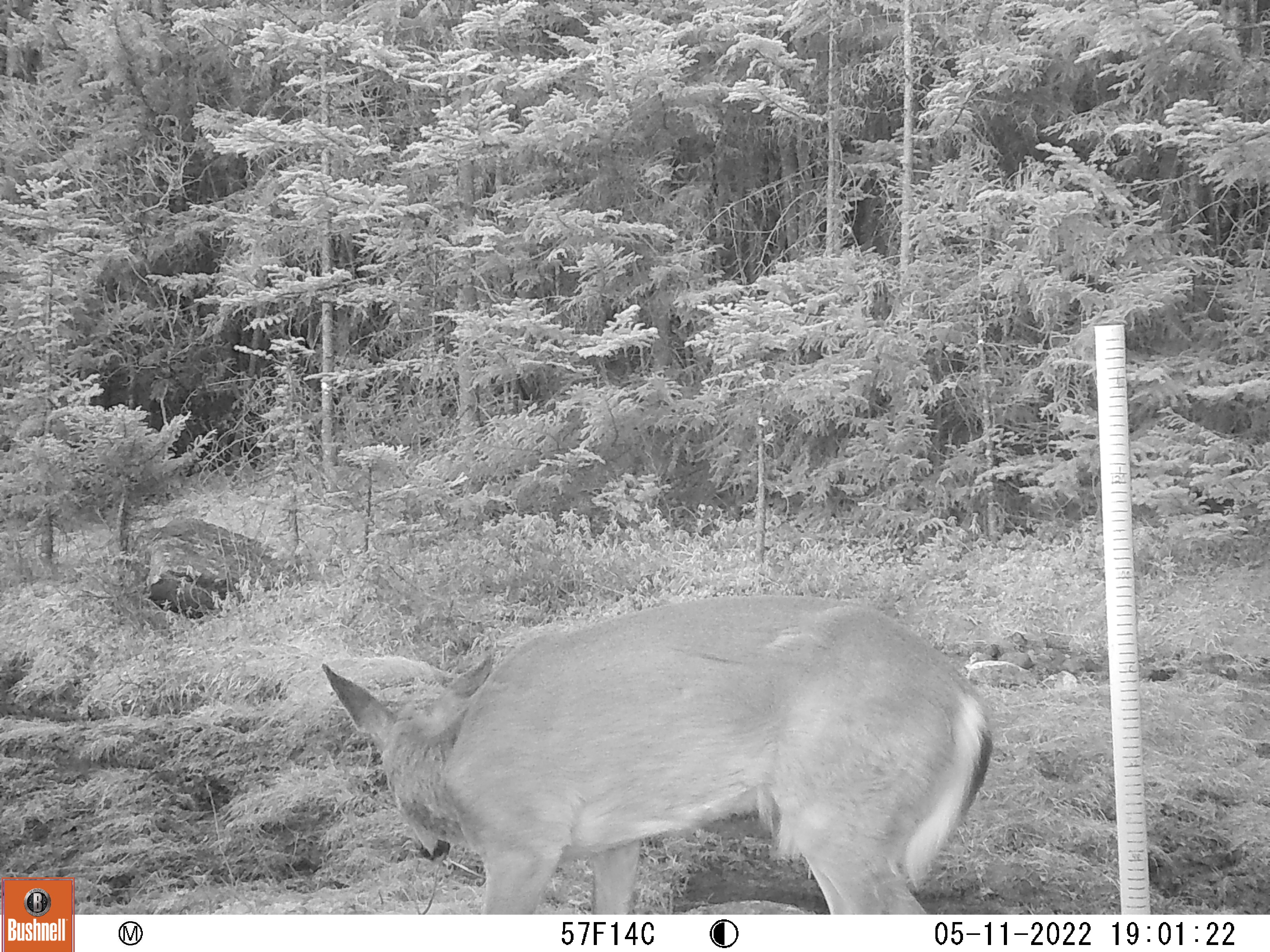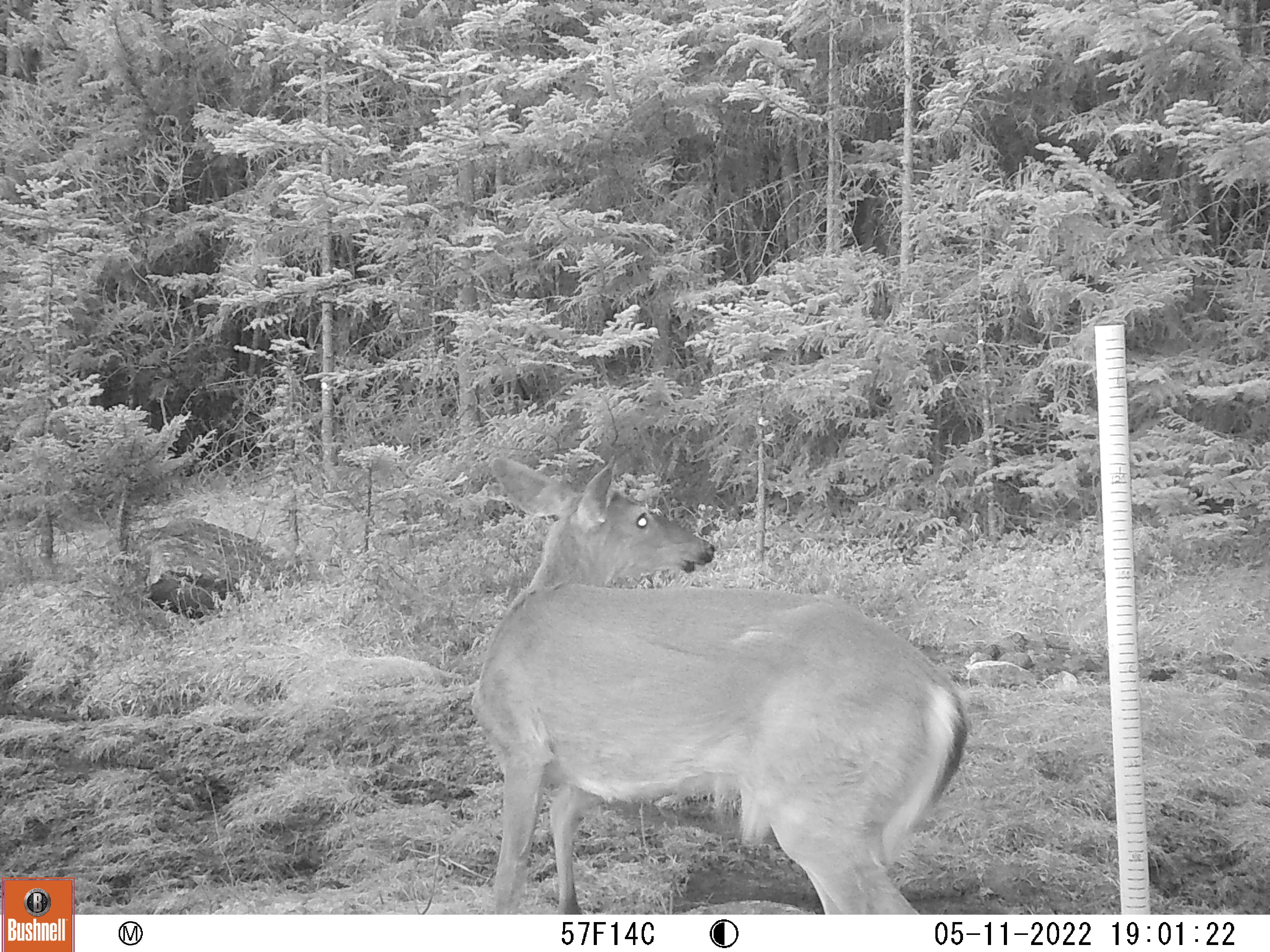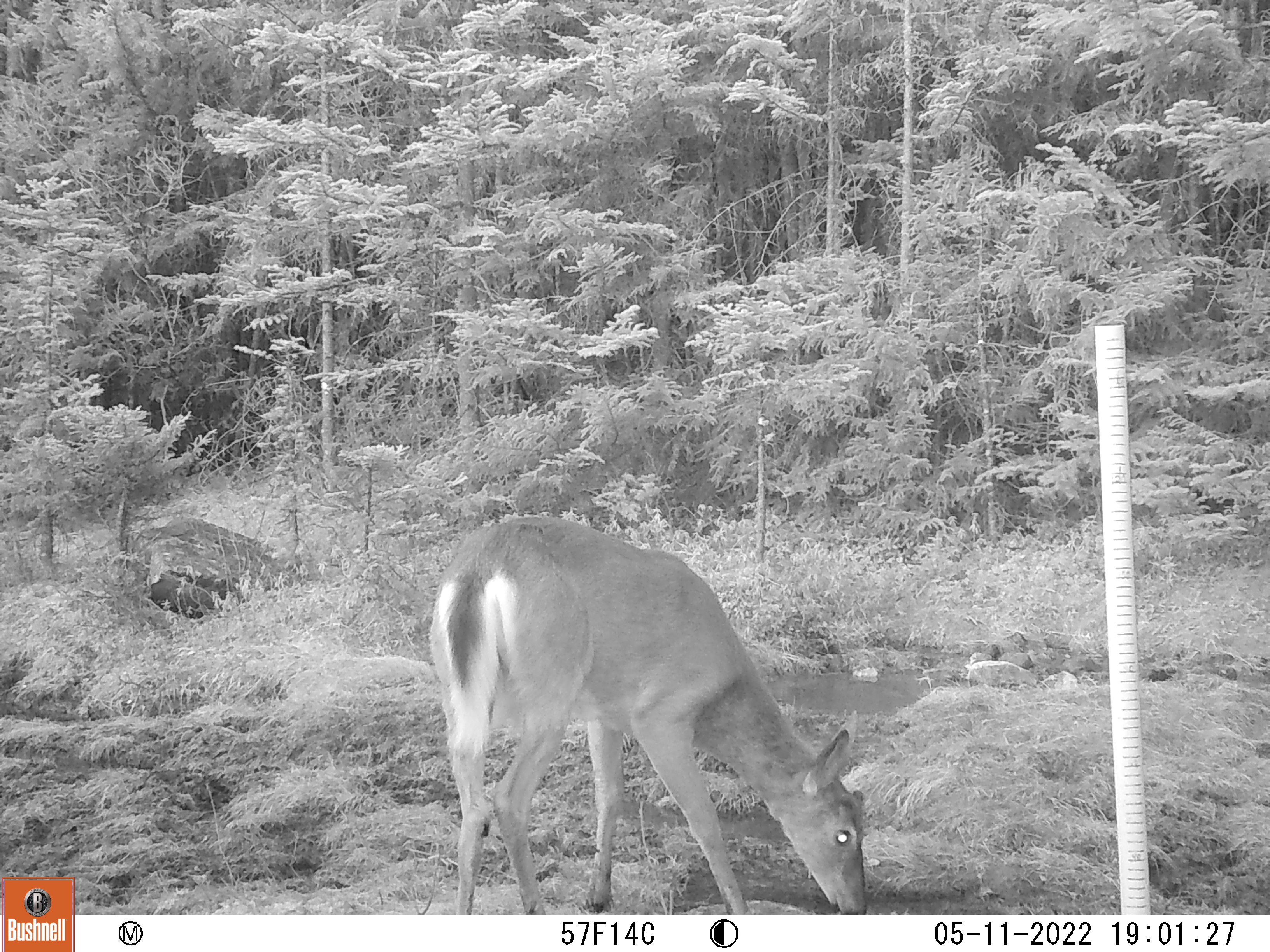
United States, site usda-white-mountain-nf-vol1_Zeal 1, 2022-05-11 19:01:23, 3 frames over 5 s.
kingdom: Animalia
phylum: Chordata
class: Mammalia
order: Artiodactyla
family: Cervidae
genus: Odocoileus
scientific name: Odocoileus virginianus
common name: white-tailed deer